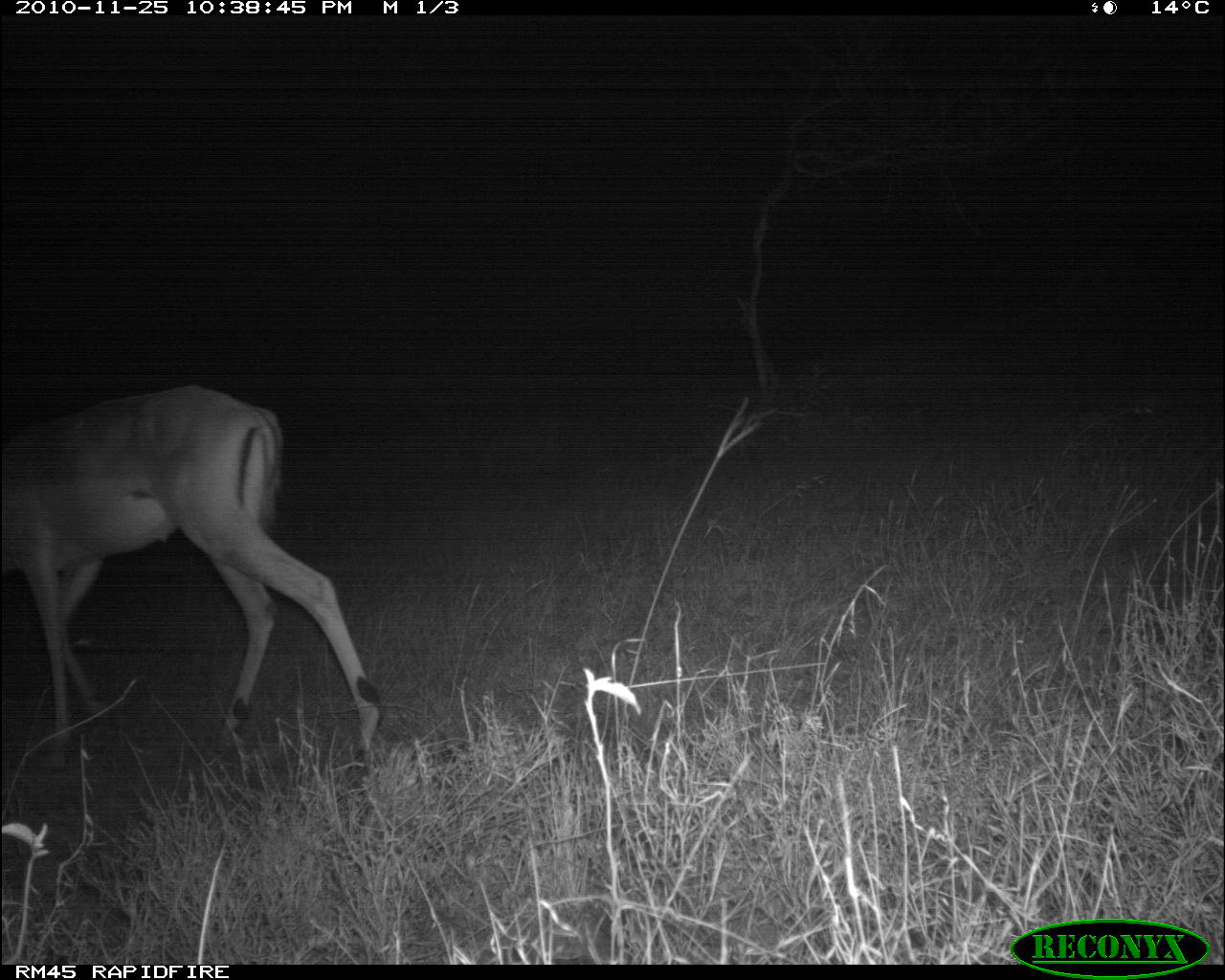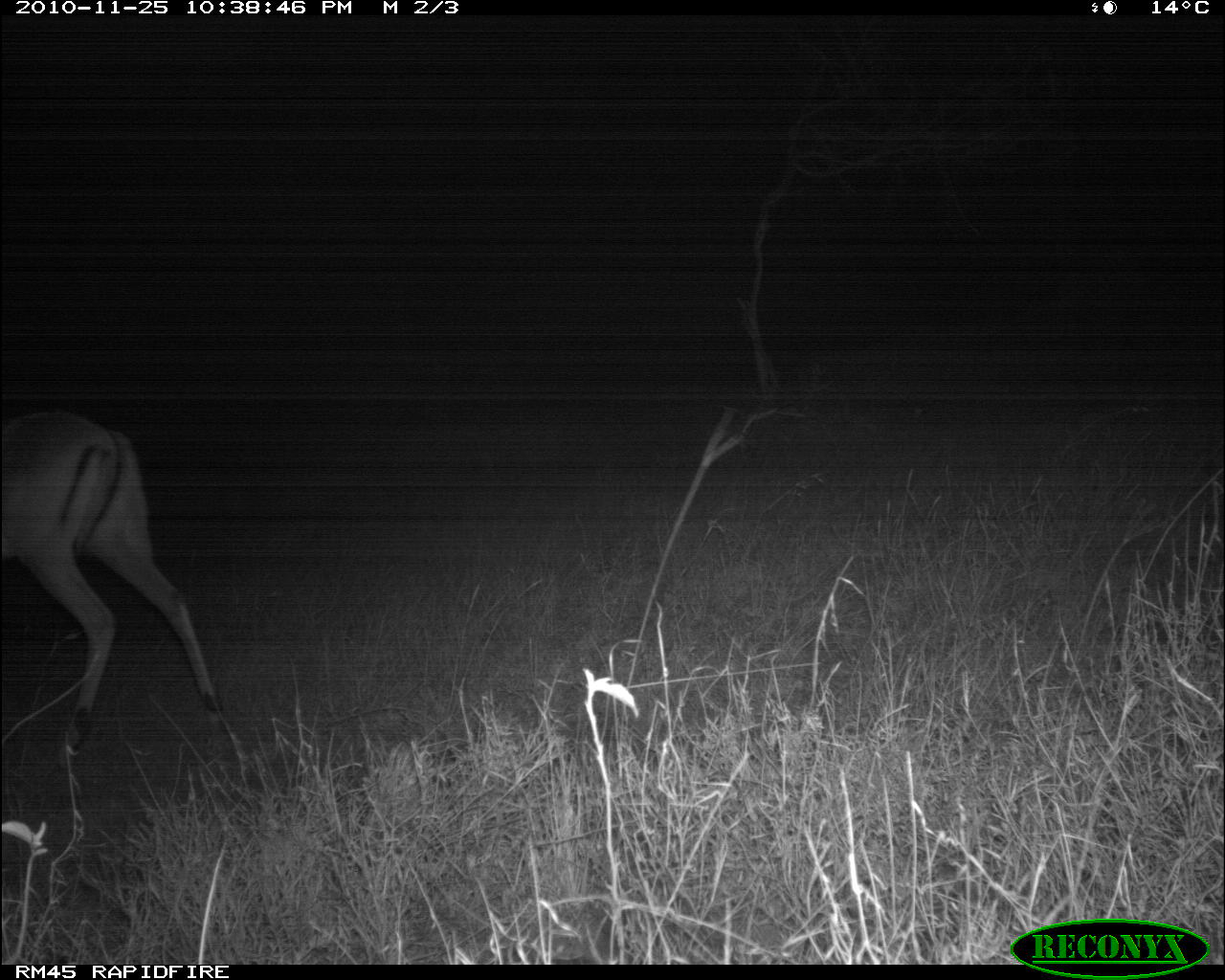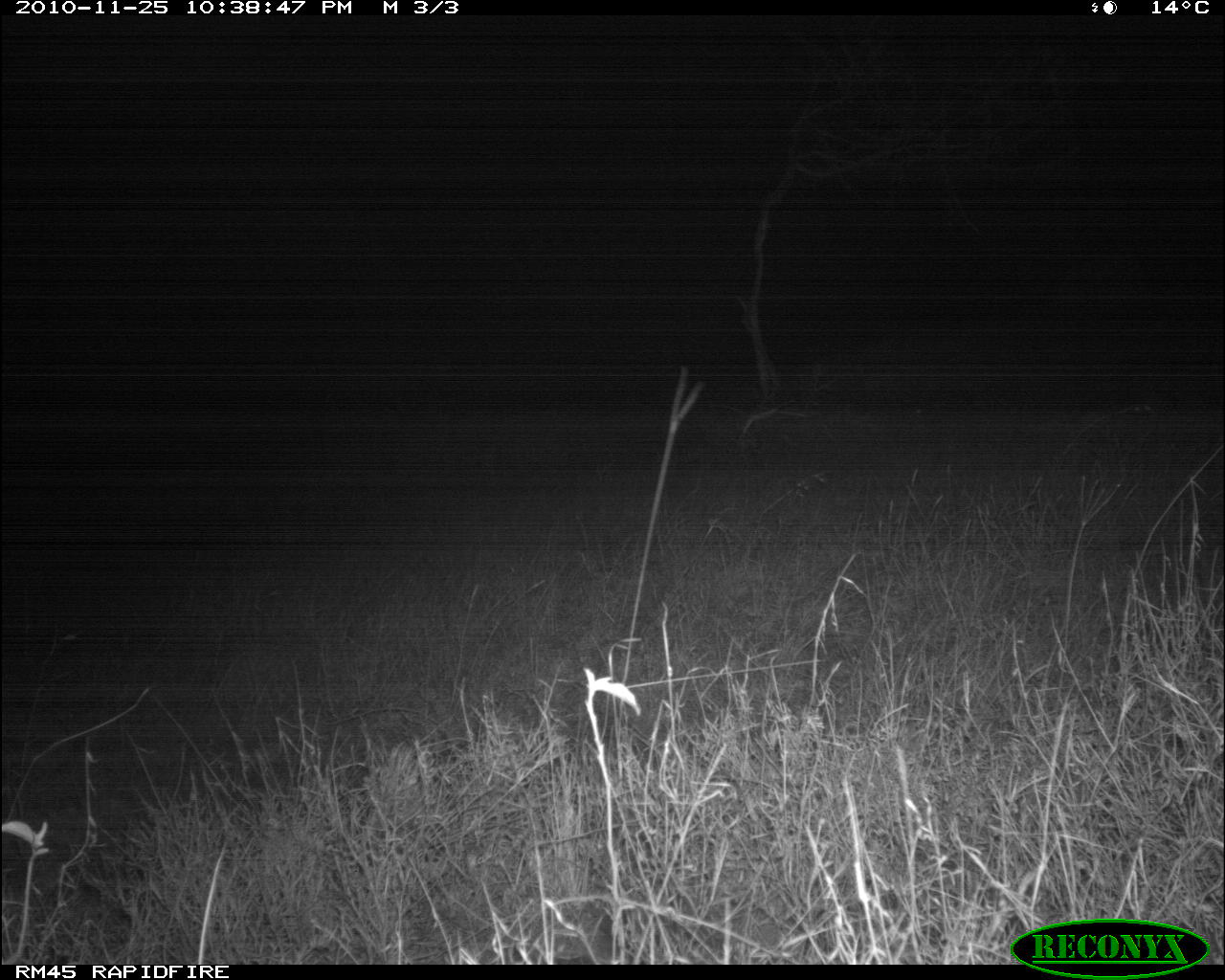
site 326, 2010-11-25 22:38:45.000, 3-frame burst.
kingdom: Animalia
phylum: Chordata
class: Mammalia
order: Artiodactyla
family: Bovidae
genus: Aepyceros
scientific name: Aepyceros melampus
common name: impala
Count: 1.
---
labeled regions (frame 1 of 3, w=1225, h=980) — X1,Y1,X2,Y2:
aepyceros melampus: 6,378,384,770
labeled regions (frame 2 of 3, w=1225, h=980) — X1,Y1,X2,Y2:
aepyceros melampus: 0,400,231,755